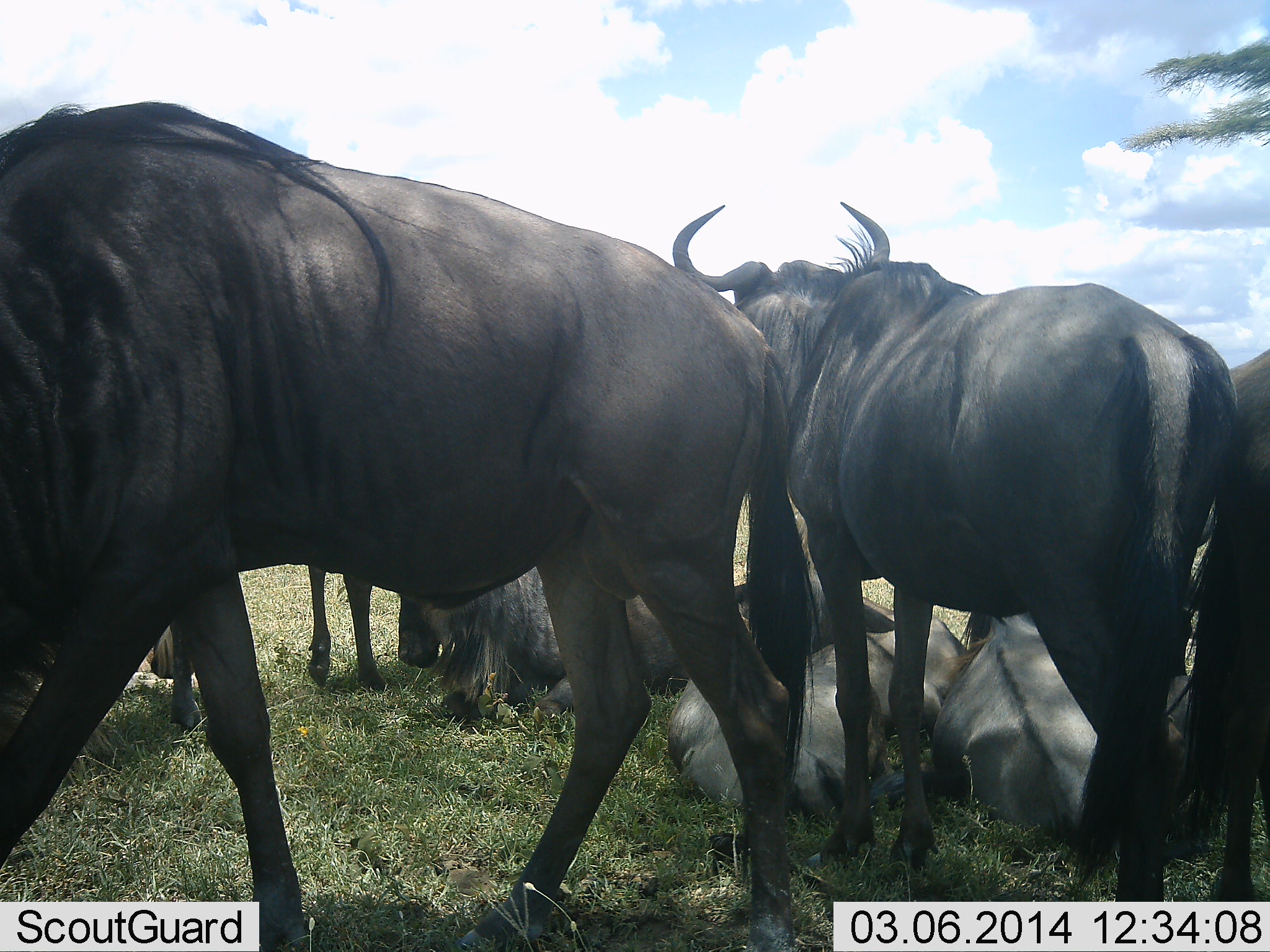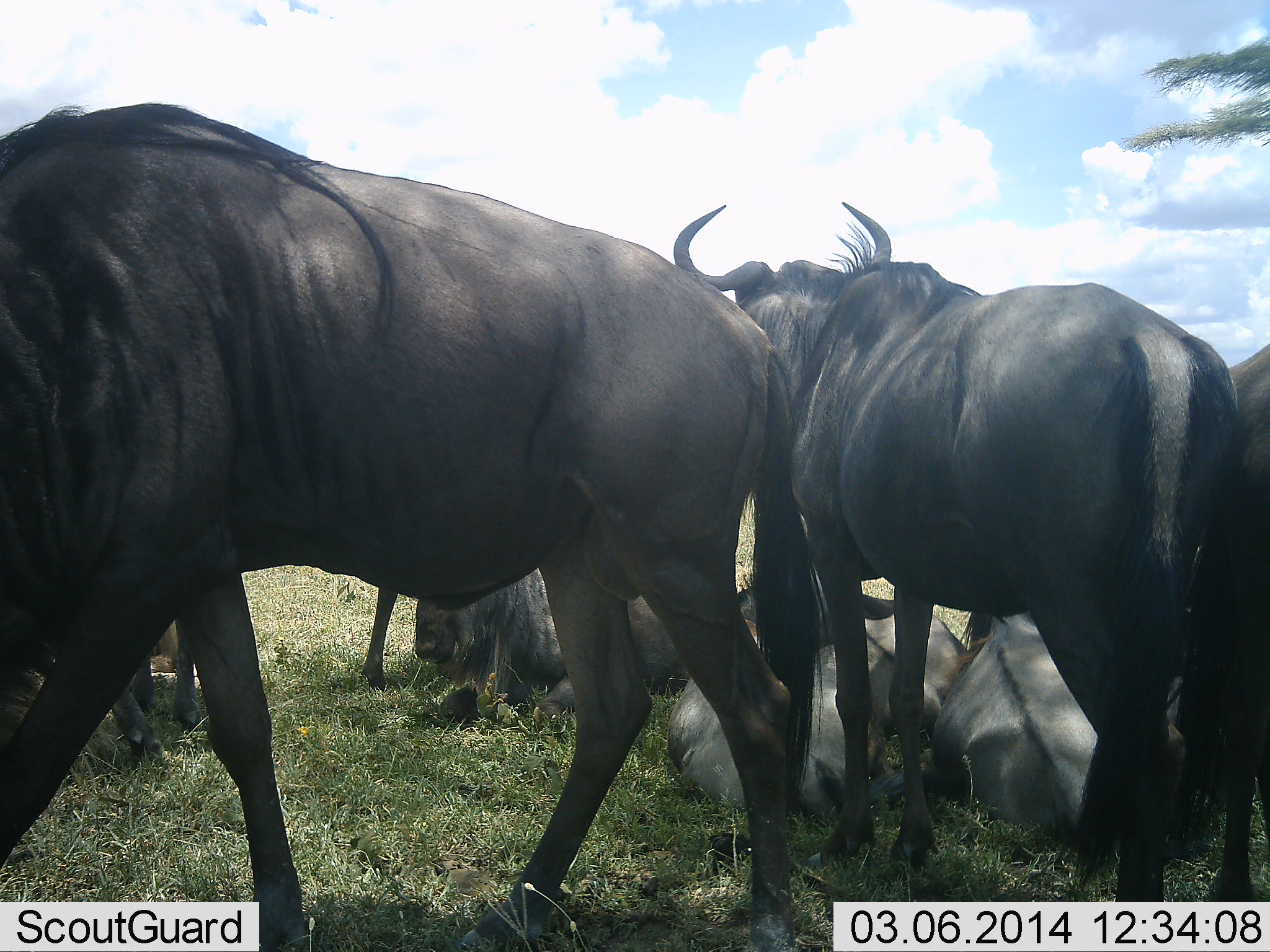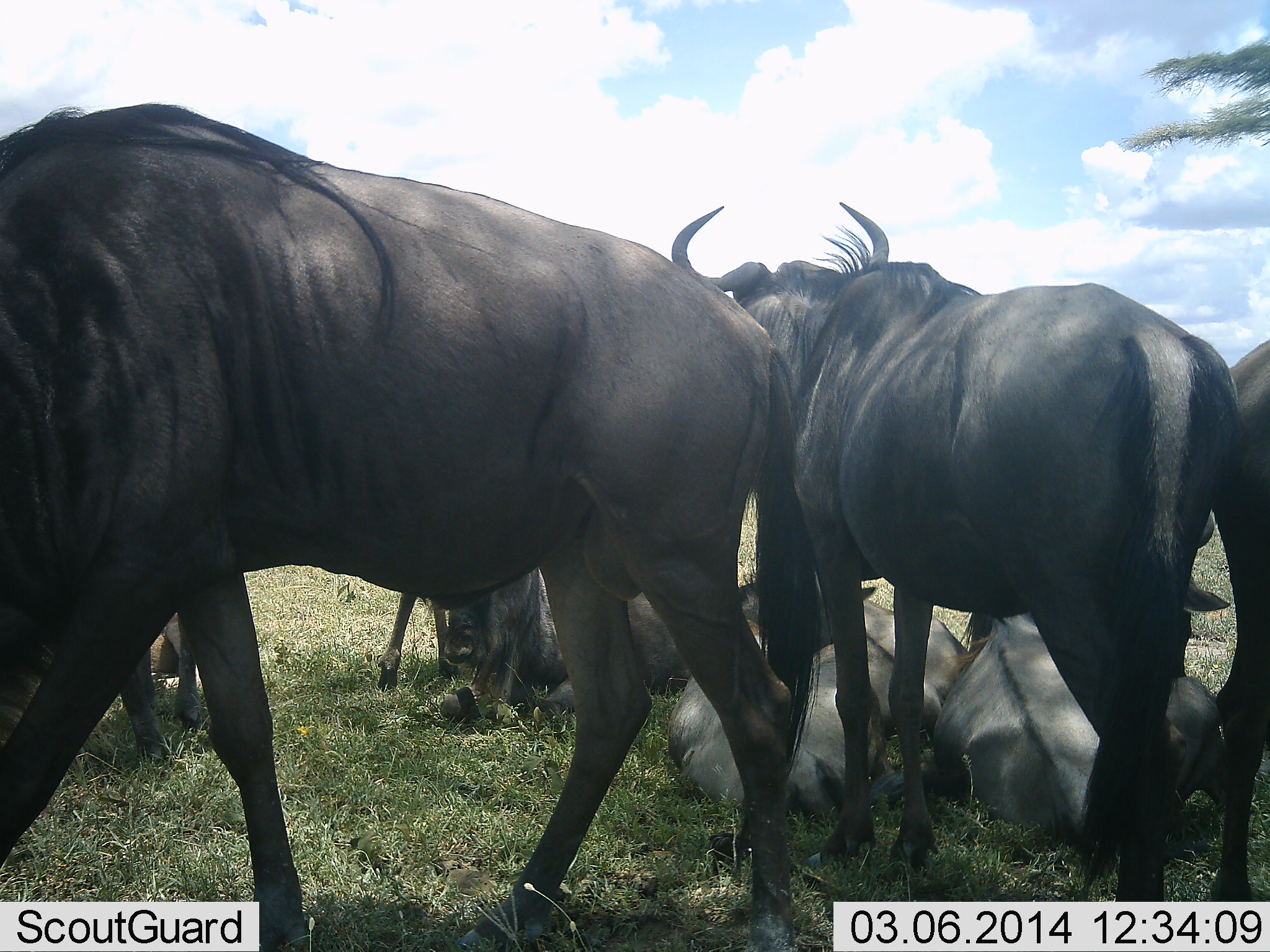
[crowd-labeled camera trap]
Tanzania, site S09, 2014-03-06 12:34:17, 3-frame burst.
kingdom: Animalia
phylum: Chordata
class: Mammalia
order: Artiodactyla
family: Bovidae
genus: Connochaetes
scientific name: Connochaetes taurinus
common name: blue wildebeest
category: wildebeest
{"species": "wildebeest (blue wildebeest) (Connochaetes taurinus)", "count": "7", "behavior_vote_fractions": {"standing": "79%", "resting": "92%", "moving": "15%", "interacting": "13%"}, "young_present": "2%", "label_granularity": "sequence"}